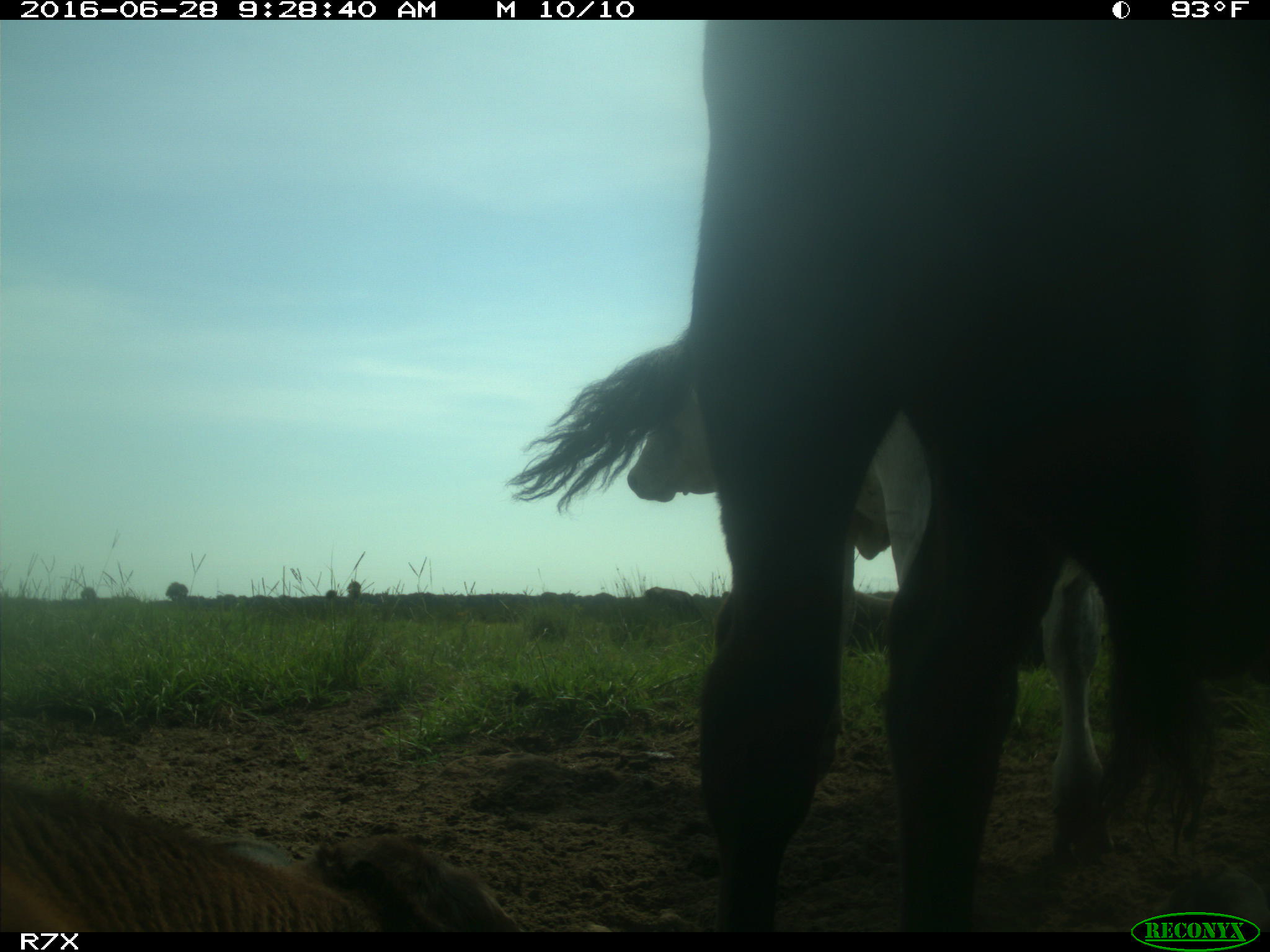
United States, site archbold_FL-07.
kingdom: Animalia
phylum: Chordata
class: Mammalia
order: Artiodactyla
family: Bovidae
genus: Bos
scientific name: Bos taurus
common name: domestic cow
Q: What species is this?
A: Bos taurus (domestic cow).